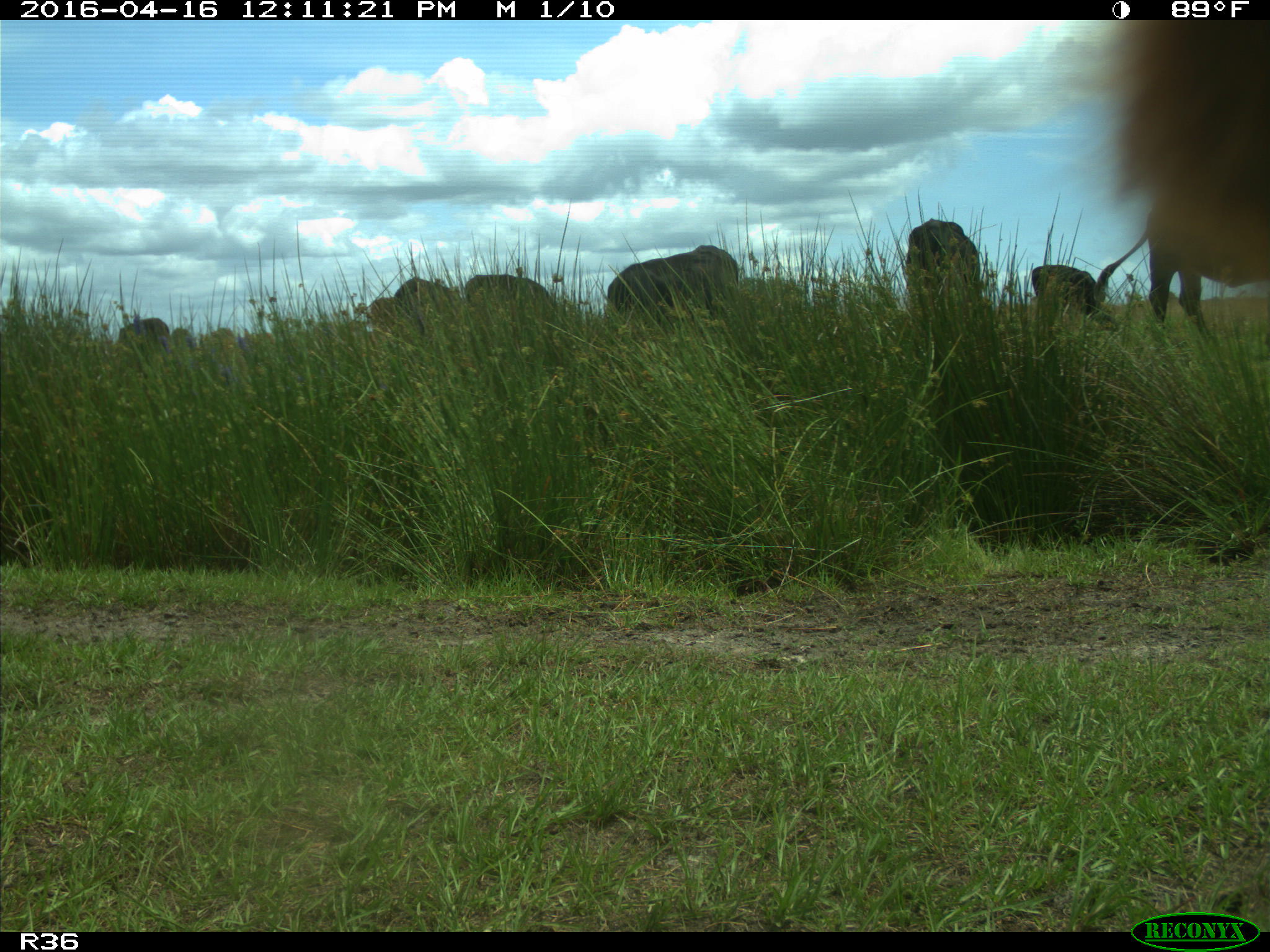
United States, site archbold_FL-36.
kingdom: Animalia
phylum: Chordata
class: Mammalia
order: Artiodactyla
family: Bovidae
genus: Bos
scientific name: Bos taurus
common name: domestic cow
Bos taurus (domestic cow).